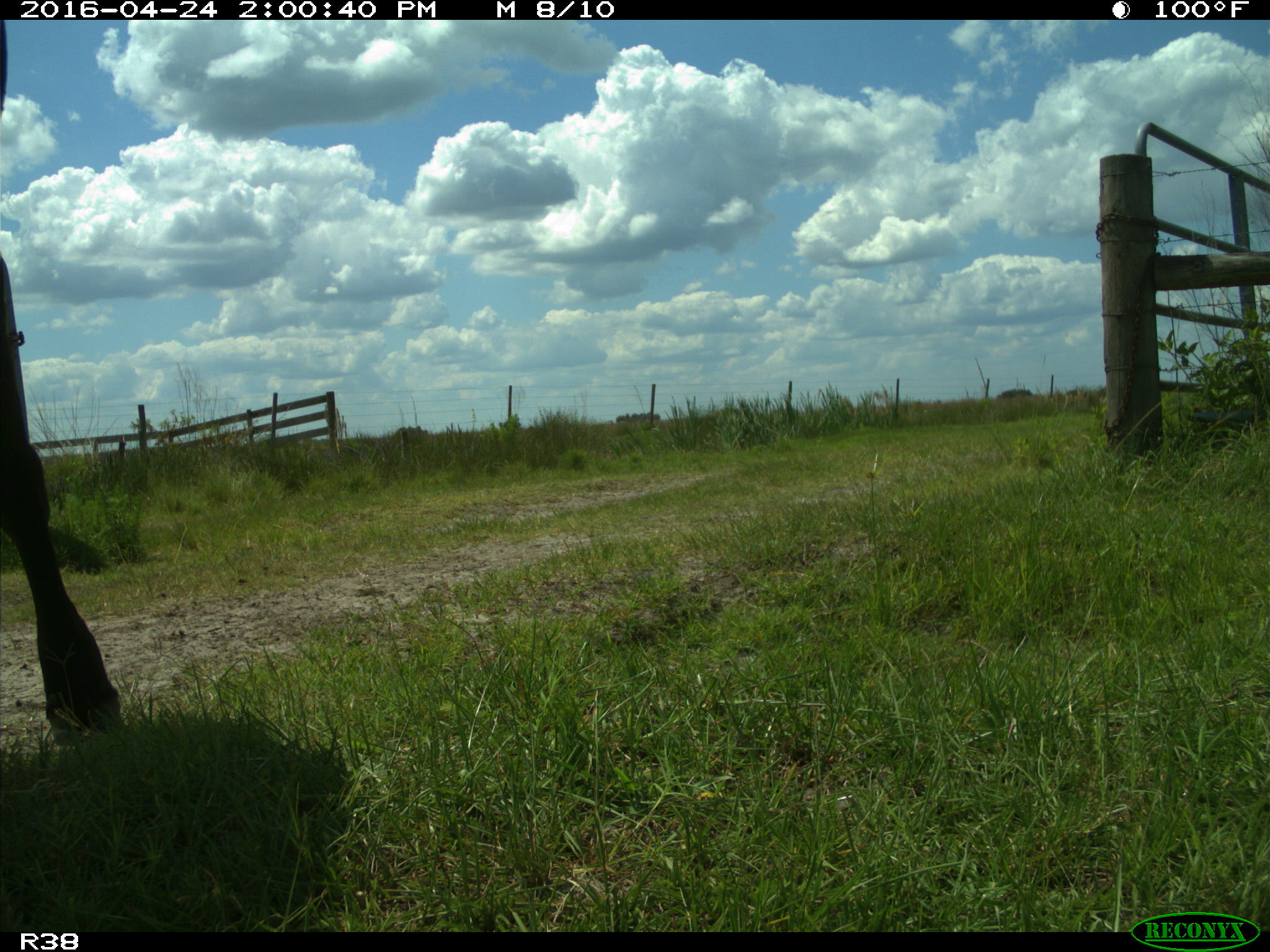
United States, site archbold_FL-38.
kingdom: Animalia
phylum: Chordata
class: Mammalia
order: Artiodactyla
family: Bovidae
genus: Bos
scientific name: Bos taurus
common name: domestic cow